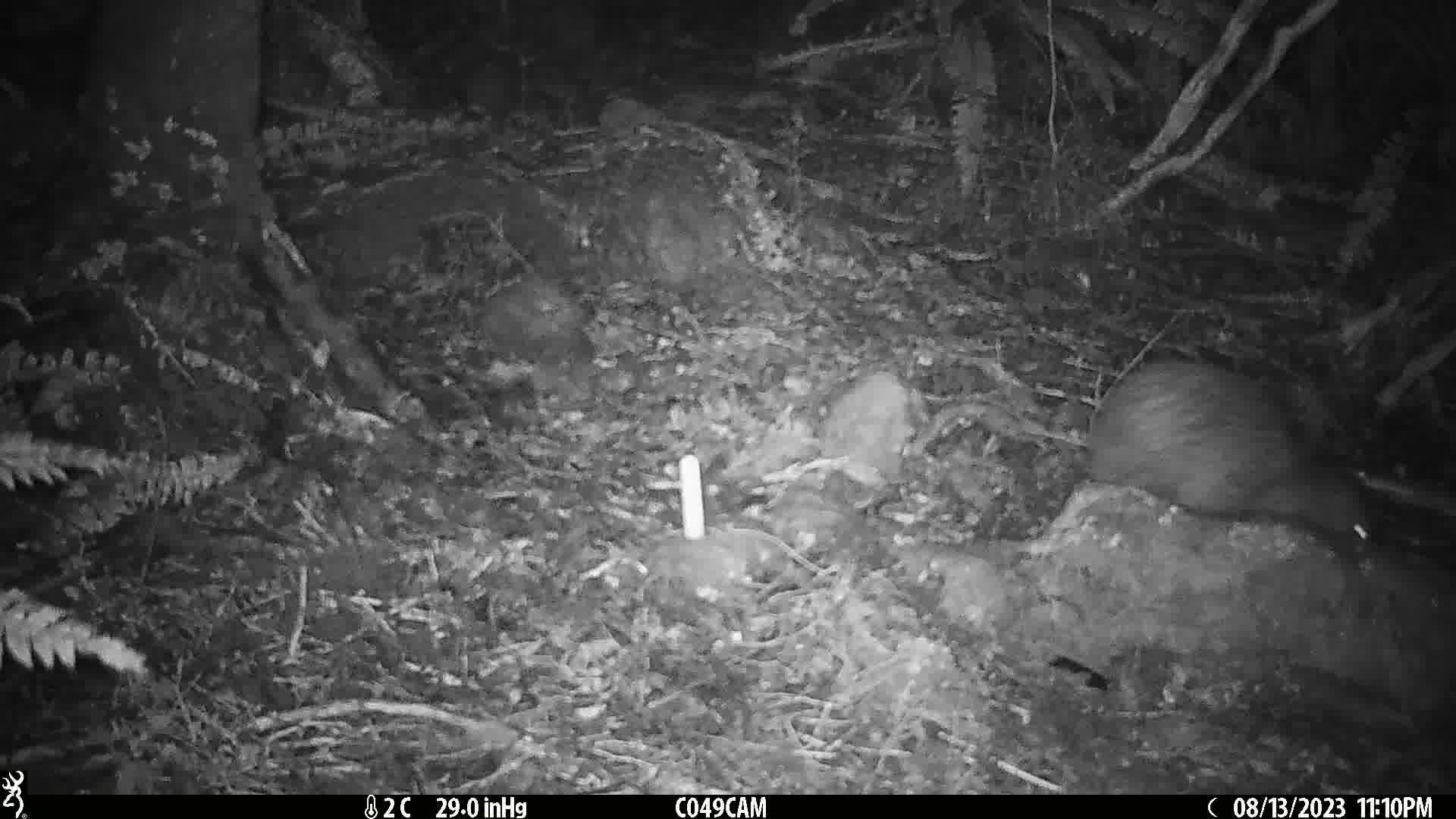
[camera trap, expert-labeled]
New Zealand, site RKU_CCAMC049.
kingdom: Animalia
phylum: Chordata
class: Aves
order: Apterygiformes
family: Apterygidae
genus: Apteryx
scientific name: Apteryx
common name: kiwi